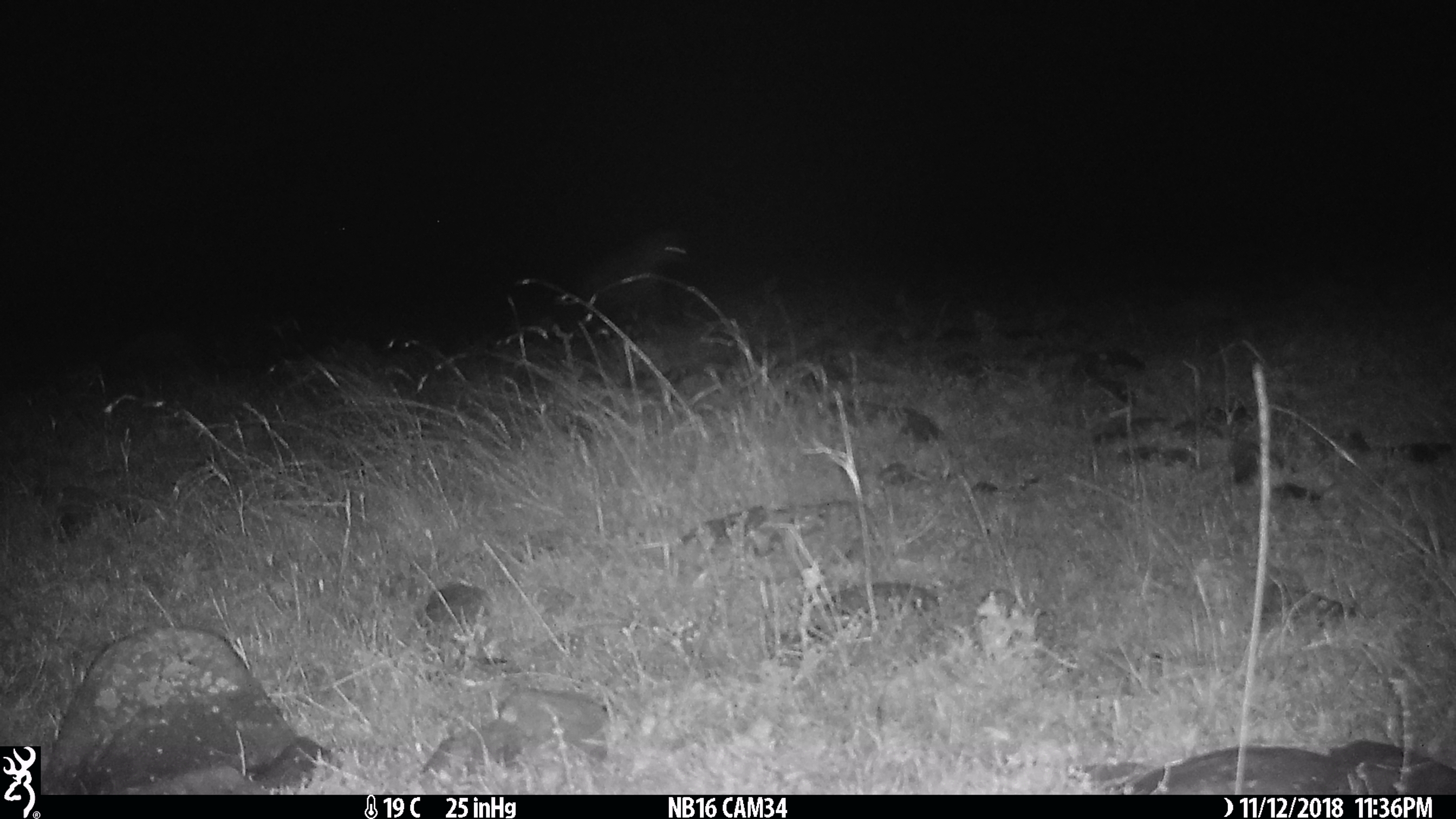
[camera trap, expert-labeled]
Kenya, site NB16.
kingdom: Animalia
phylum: Chordata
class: Mammalia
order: Carnivora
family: Hyaenidae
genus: Crocuta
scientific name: Crocuta crocuta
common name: spotted hyena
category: hyena spotted